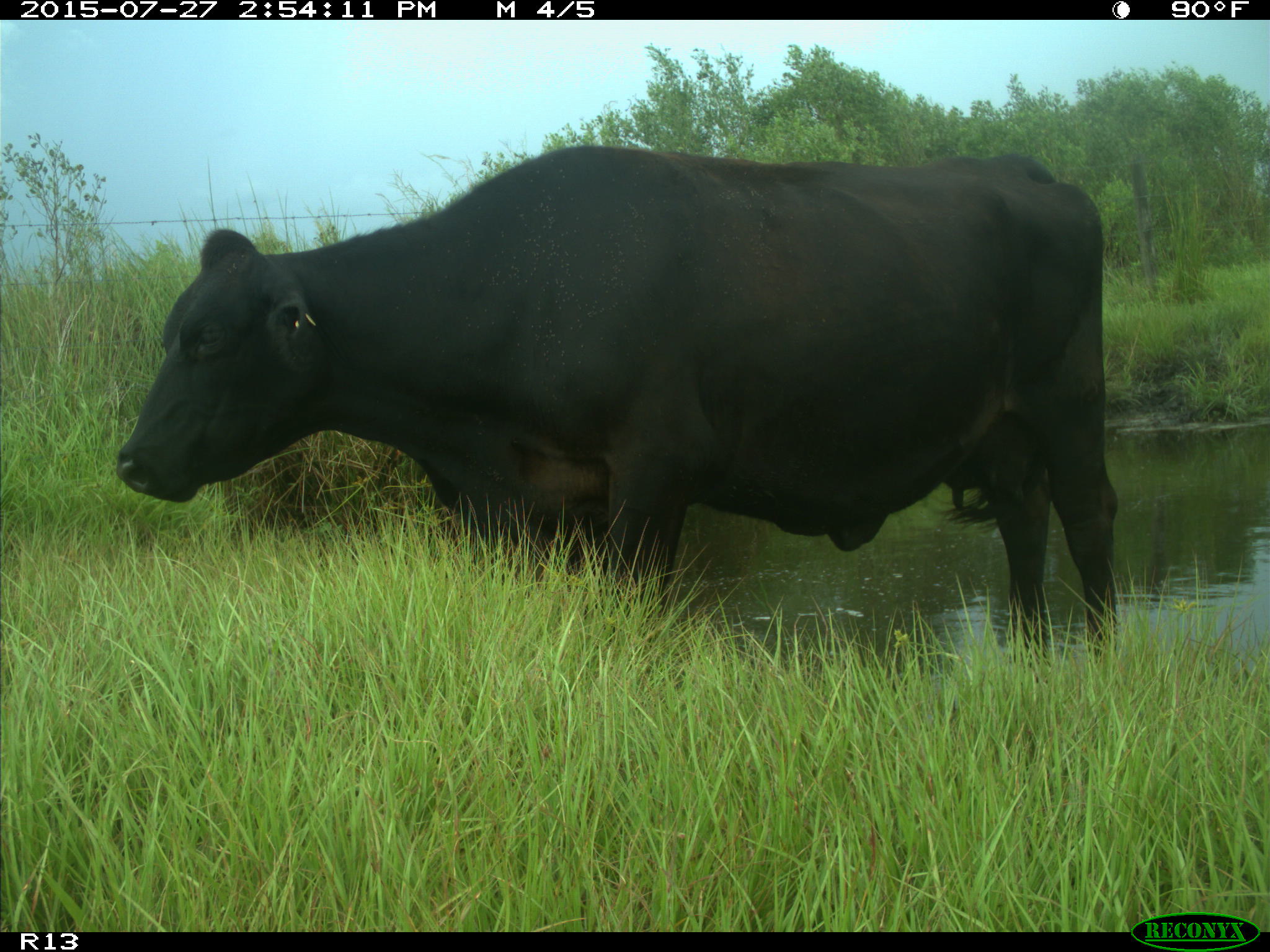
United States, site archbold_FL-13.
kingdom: Animalia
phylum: Chordata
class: Mammalia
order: Artiodactyla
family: Bovidae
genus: Bos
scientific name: Bos taurus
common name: domestic cow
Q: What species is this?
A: Bos taurus (domestic cow).